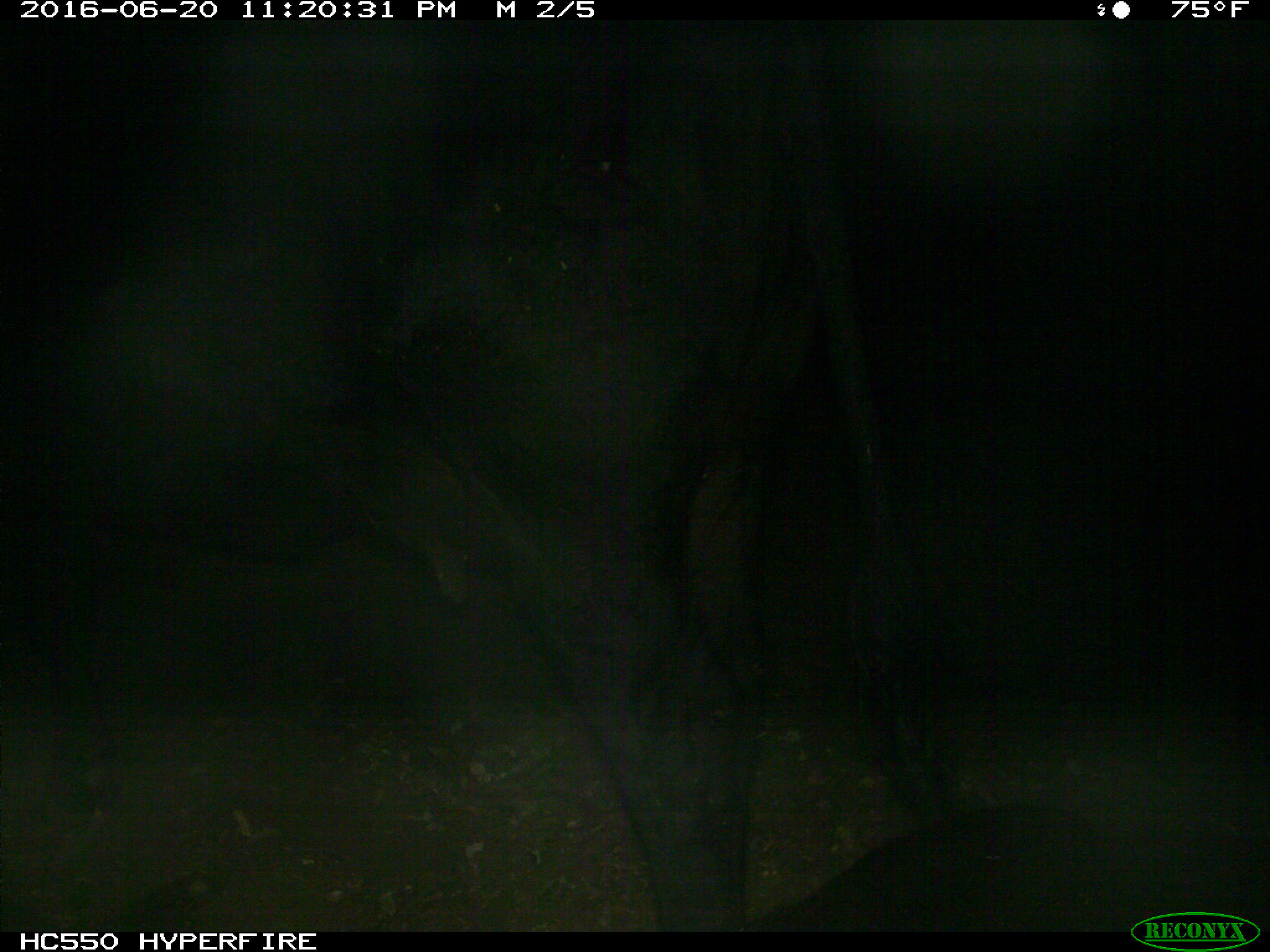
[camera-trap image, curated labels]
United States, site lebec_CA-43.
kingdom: Animalia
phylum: Chordata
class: Mammalia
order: Artiodactyla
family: Bovidae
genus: Bos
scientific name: Bos taurus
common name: domestic cow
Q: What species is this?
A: Bos taurus (domestic cow).